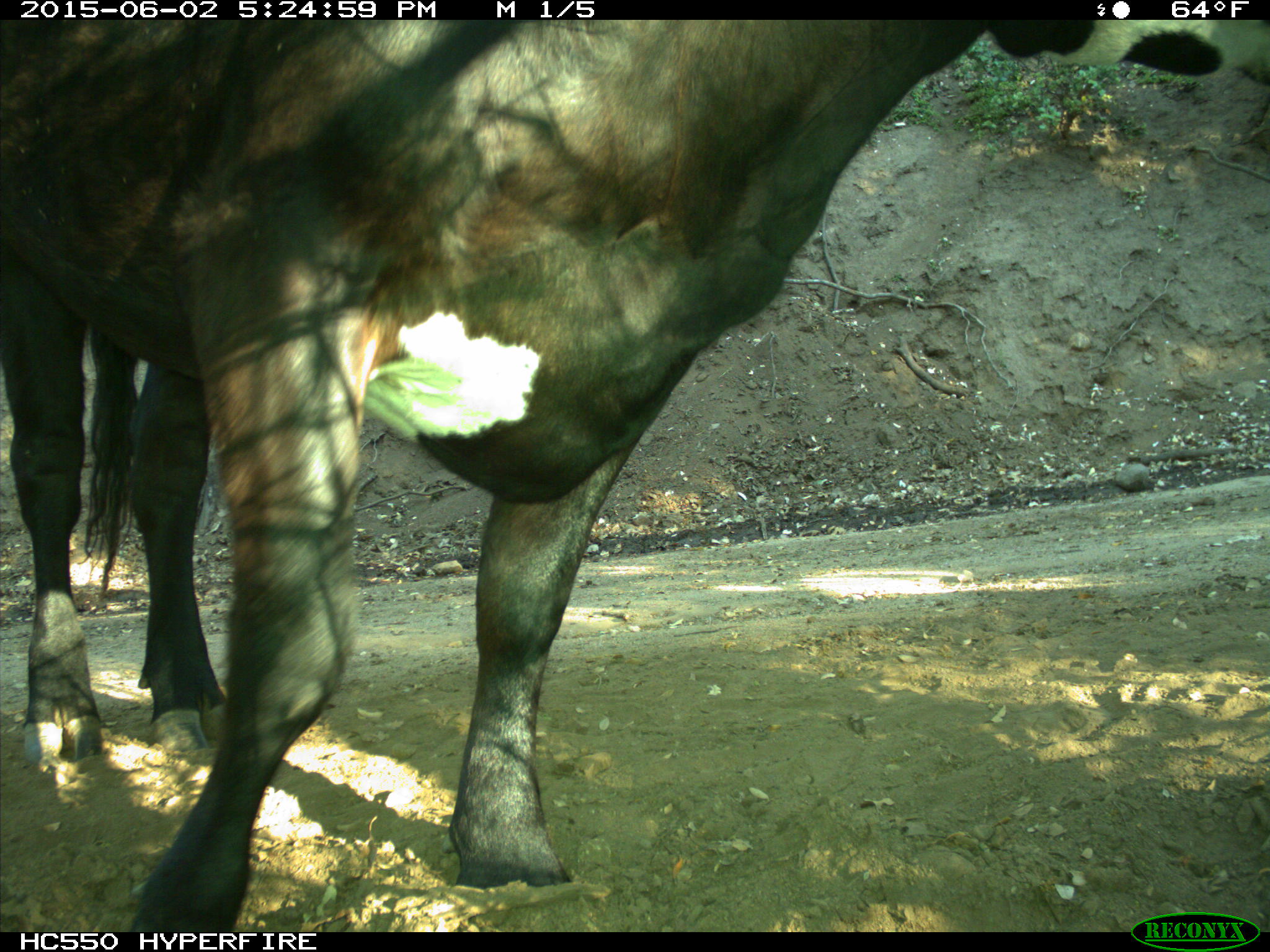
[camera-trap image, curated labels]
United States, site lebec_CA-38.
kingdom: Animalia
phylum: Chordata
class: Mammalia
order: Artiodactyla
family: Bovidae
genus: Bos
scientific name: Bos taurus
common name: domestic cow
Bos taurus (domestic cow).